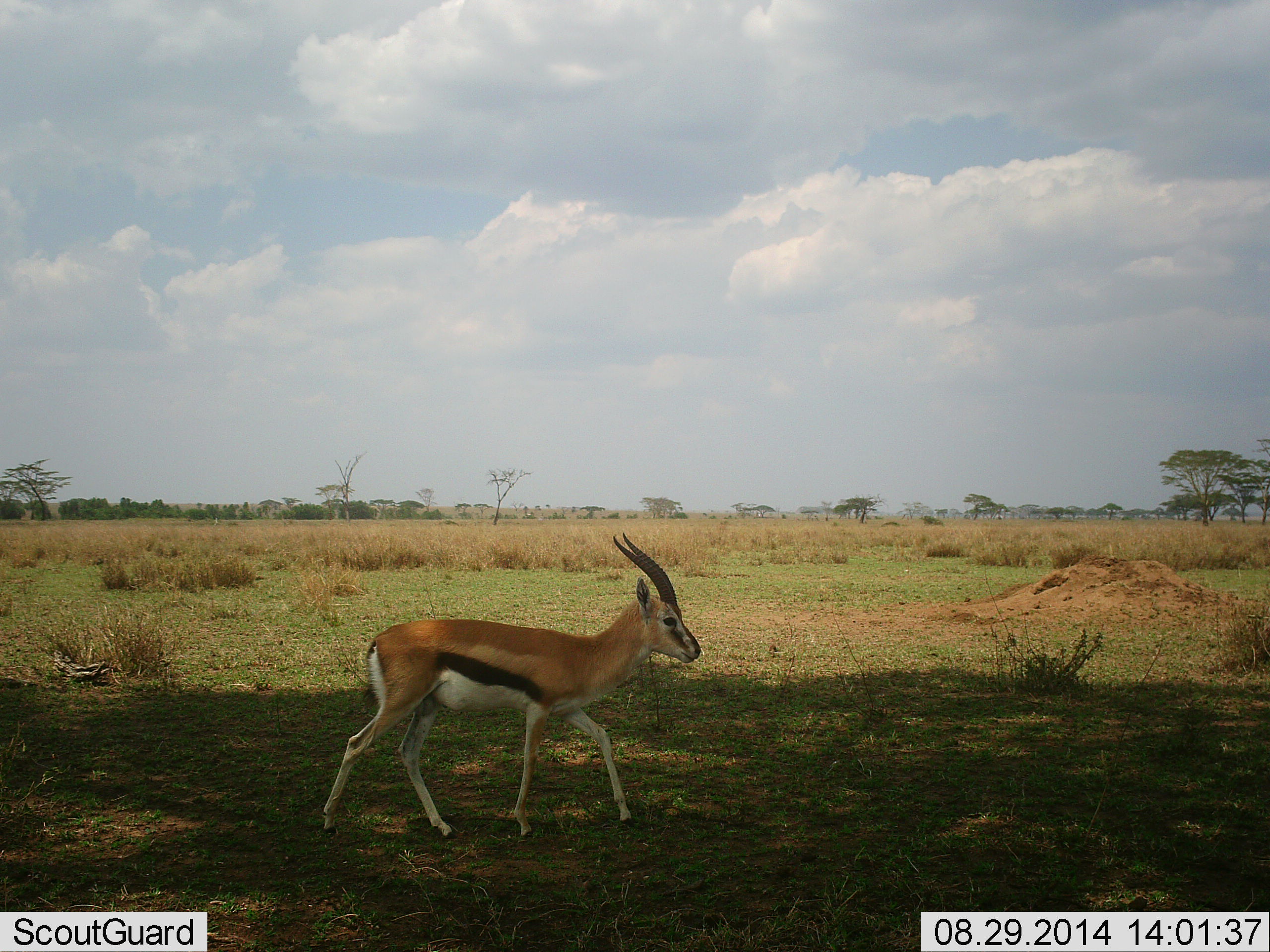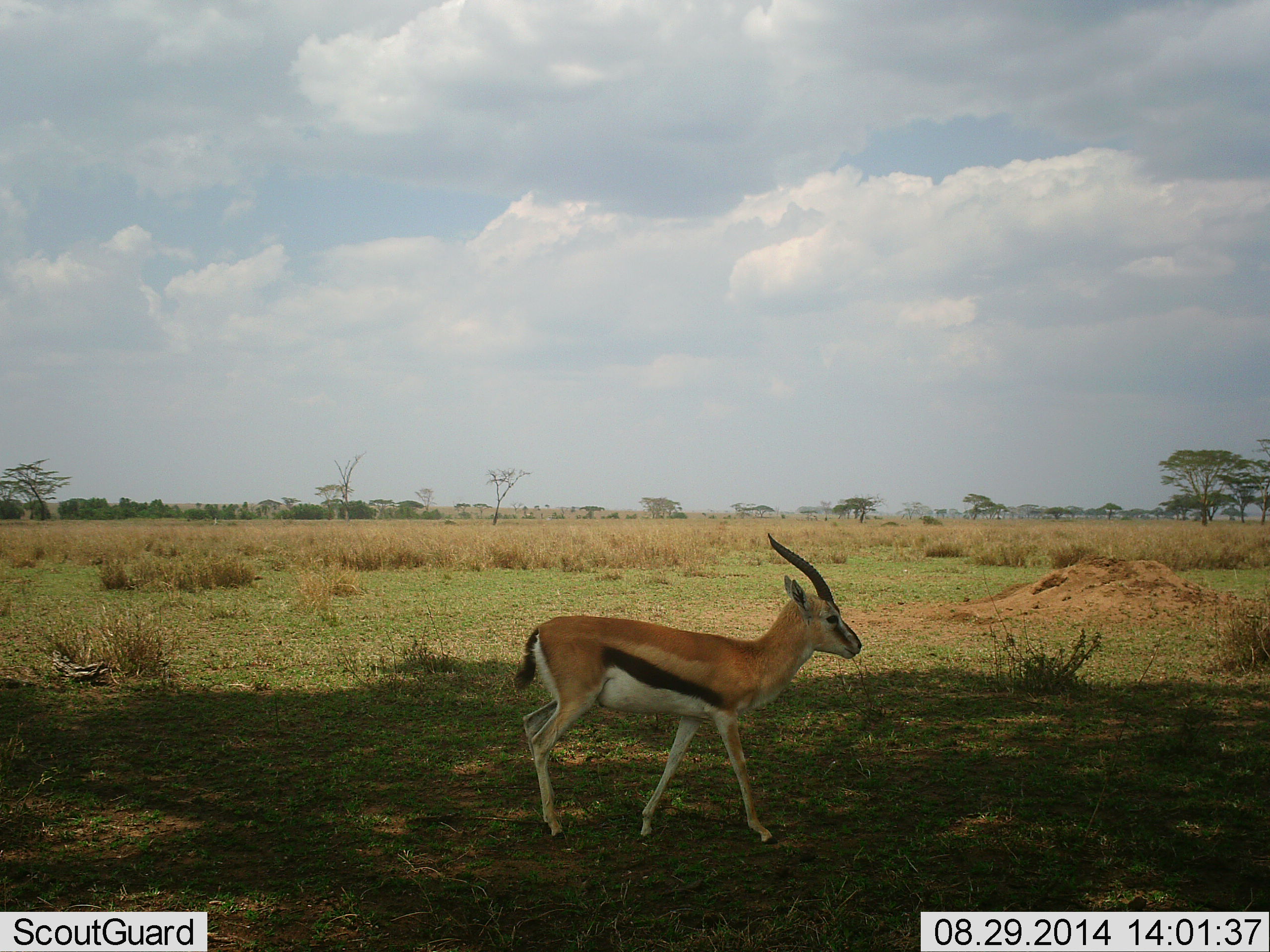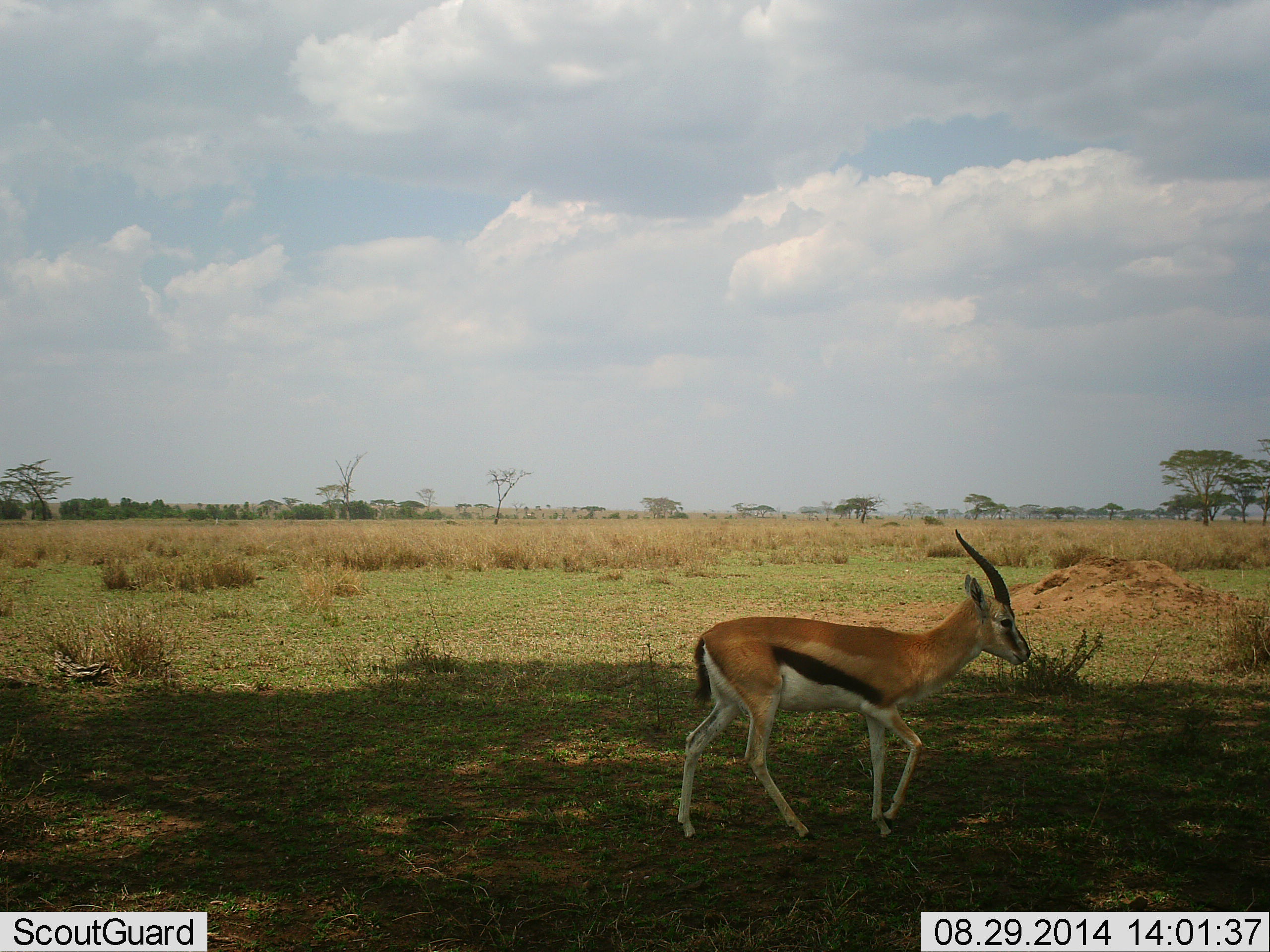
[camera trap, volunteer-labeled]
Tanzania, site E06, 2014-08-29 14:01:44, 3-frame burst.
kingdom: Animalia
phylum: Chordata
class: Mammalia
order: Artiodactyla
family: Bovidae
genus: Eudorcas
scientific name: Eudorcas thomsonii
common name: thomson's gazelle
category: gazellethomsons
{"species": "gazellethomsons (thomson's gazelle) (Eudorcas thomsonii)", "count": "1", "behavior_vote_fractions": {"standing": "0%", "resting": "0%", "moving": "100%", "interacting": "0%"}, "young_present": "0%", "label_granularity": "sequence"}